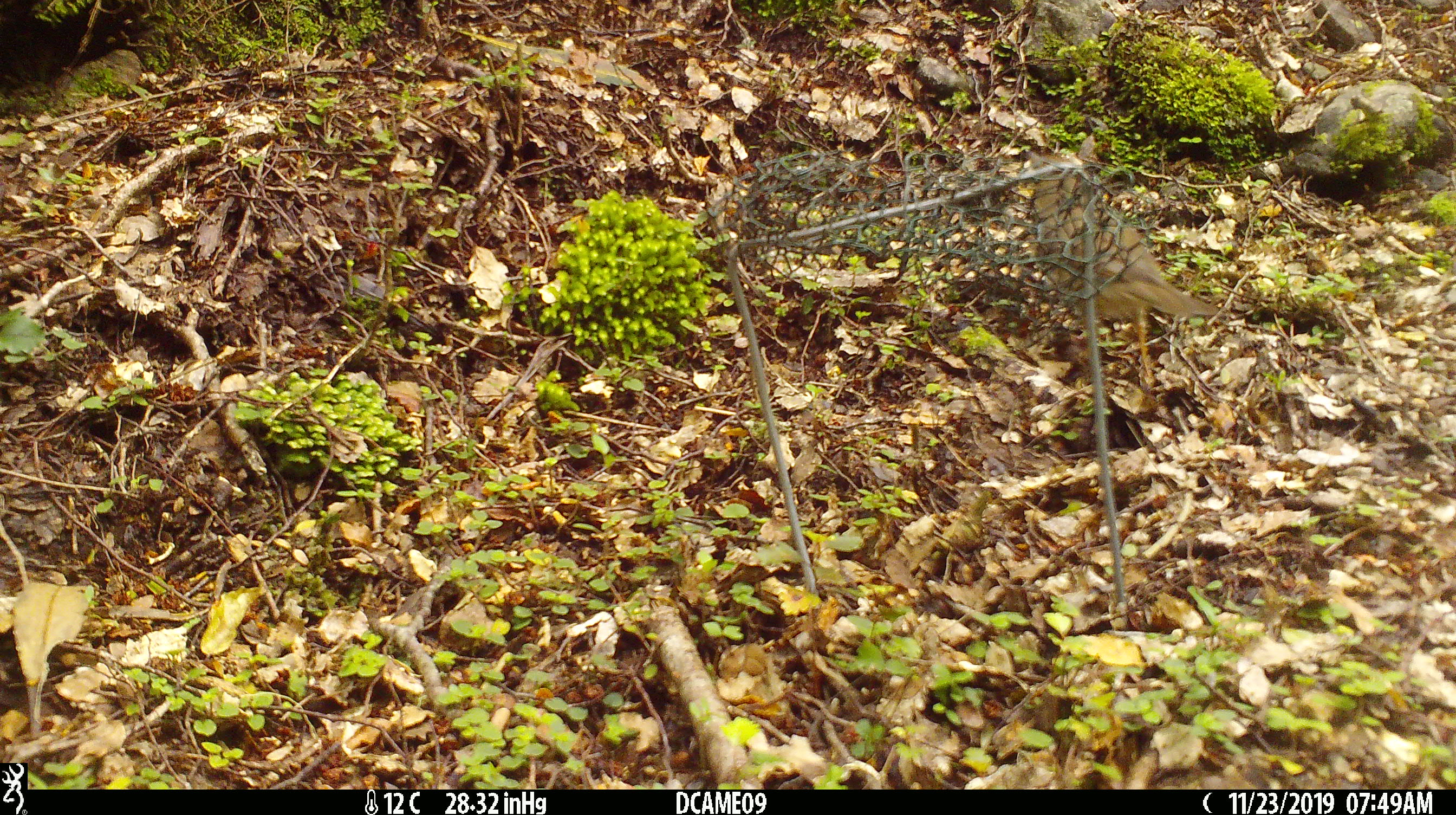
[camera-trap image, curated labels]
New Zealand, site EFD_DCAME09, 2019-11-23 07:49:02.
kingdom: Animalia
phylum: Chordata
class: Aves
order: Passeriformes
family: Turdidae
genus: Turdus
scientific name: Turdus philomelos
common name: song thrush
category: thrush